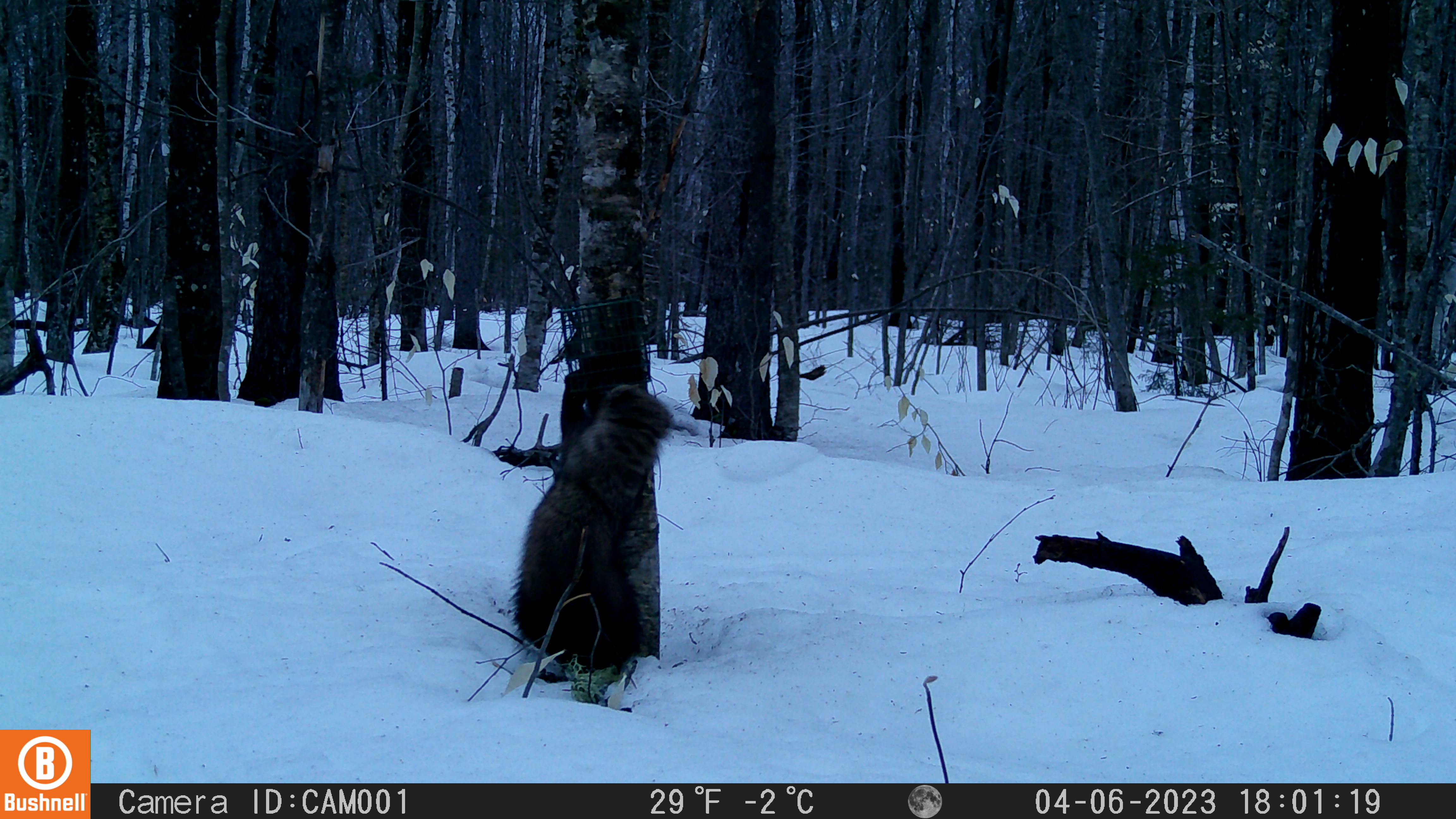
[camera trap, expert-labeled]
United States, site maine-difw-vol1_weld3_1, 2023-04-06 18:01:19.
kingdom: Animalia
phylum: Chordata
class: Mammalia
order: Carnivora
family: Mustelidae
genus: Pekania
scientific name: Pekania pennanti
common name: fisher